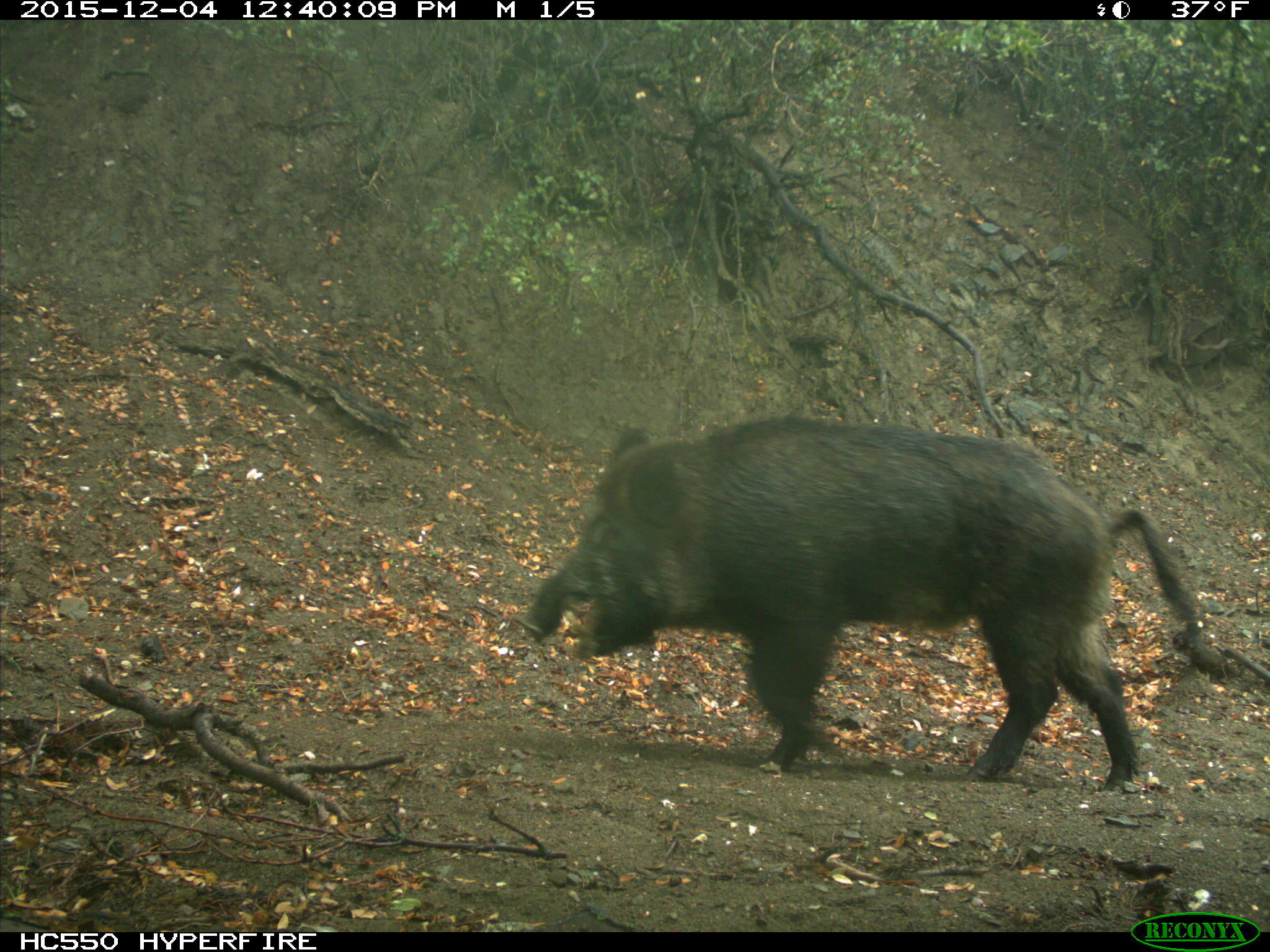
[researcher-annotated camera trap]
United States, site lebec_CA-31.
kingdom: Animalia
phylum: Chordata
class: Mammalia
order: Artiodactyla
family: Suidae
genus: Sus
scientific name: Sus scrofa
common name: wild boar